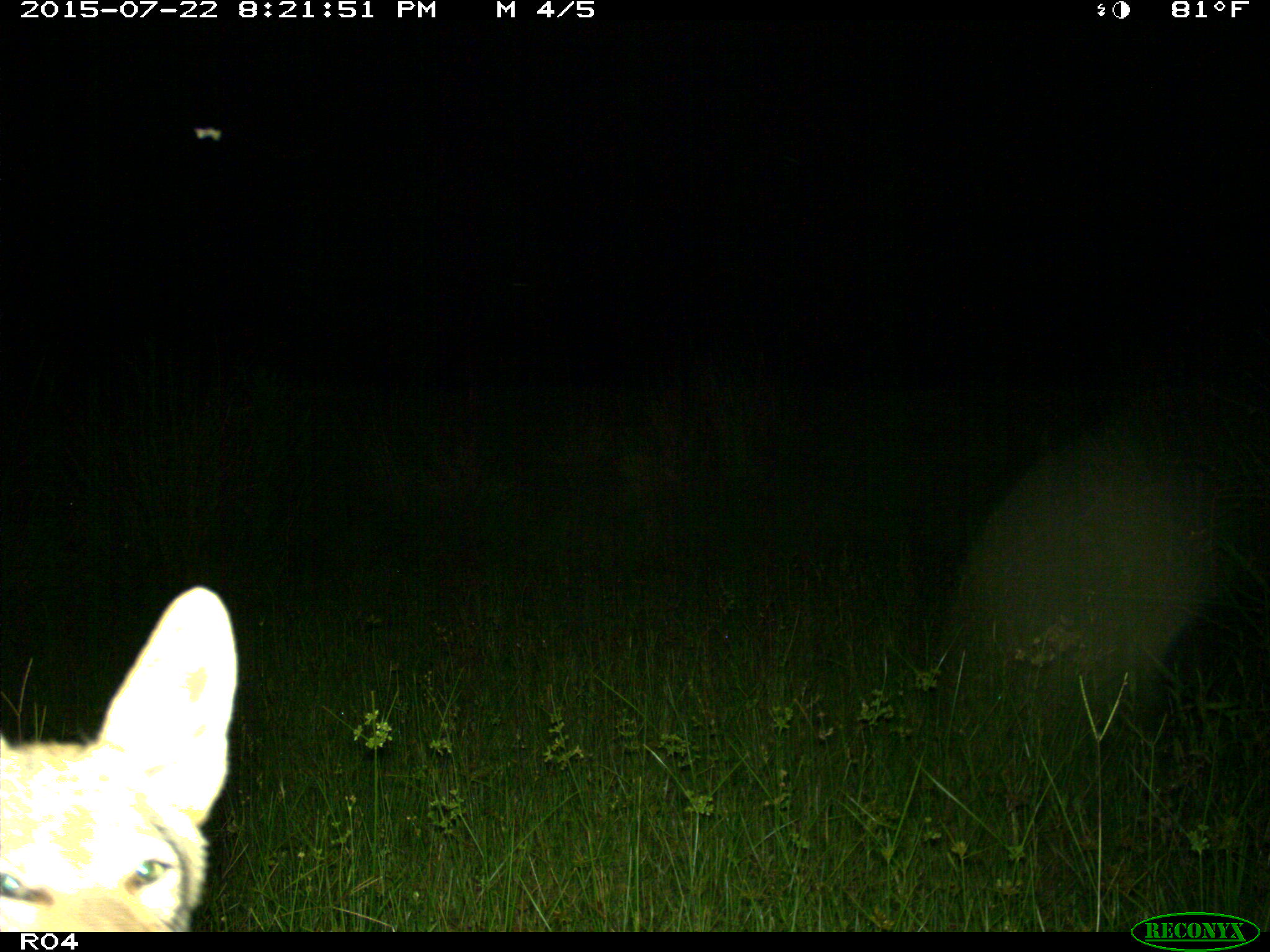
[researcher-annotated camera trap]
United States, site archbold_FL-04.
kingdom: Animalia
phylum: Chordata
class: Mammalia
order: Carnivora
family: Canidae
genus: Canis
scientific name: Canis latrans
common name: coyote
Canis latrans (coyote).